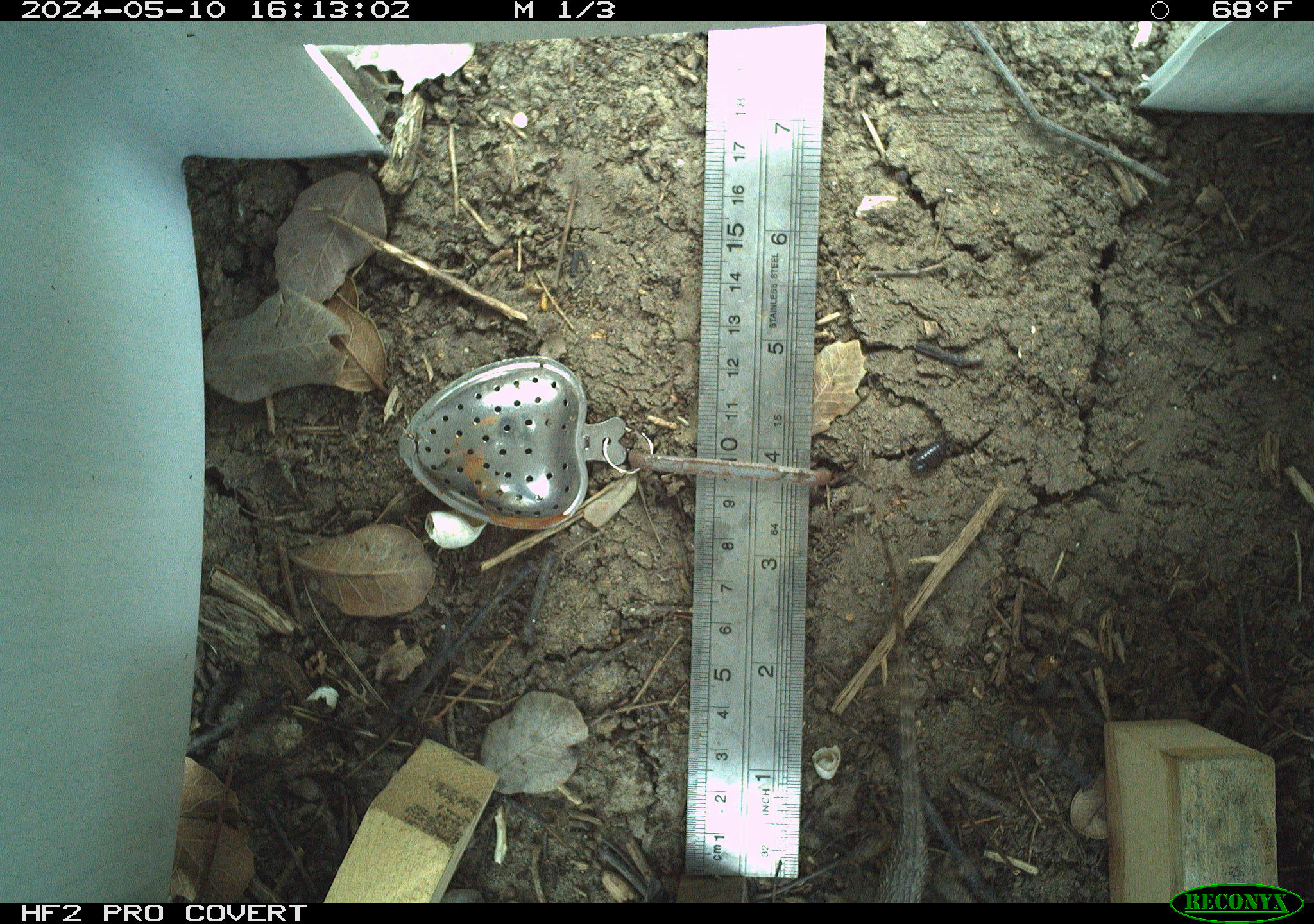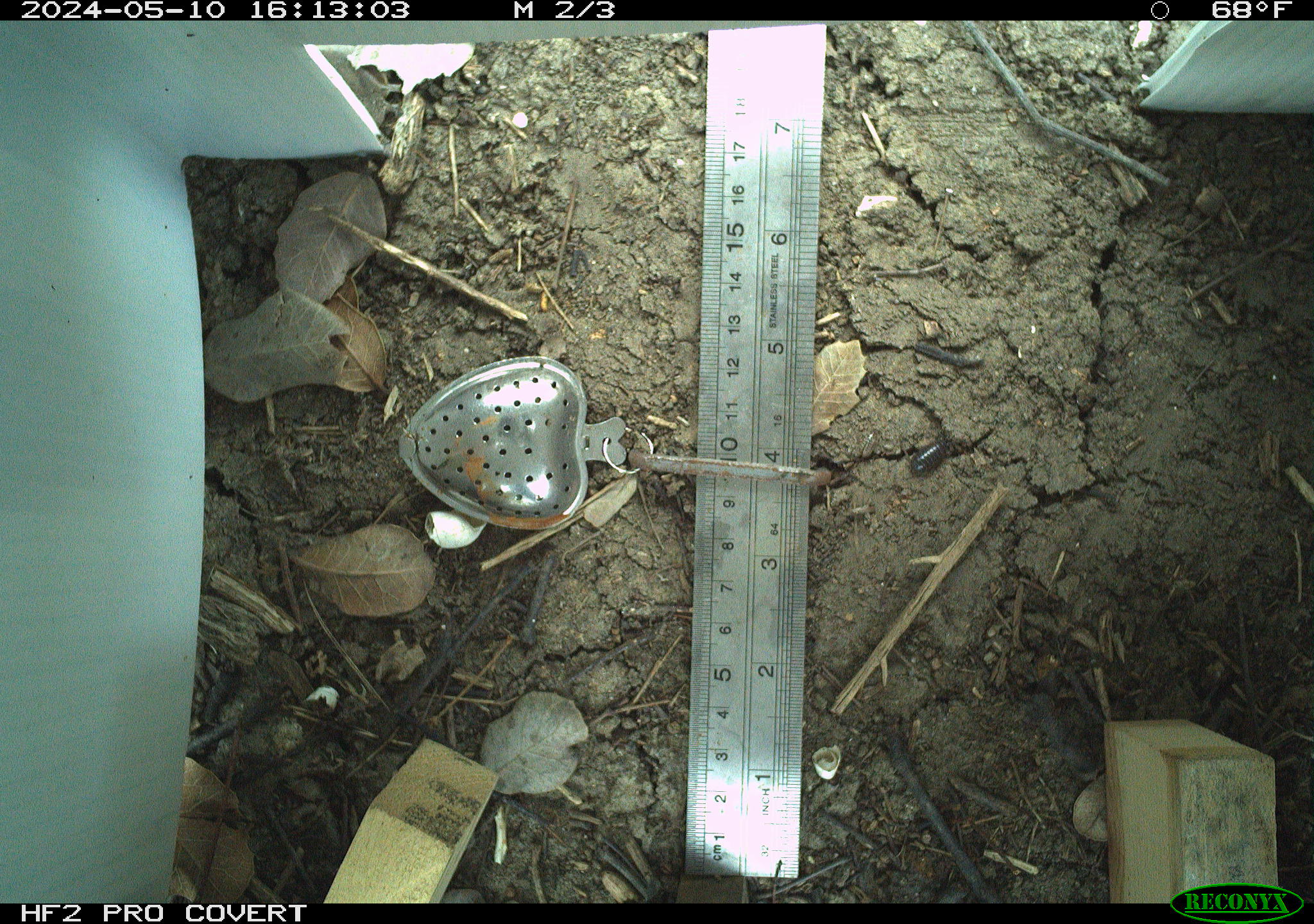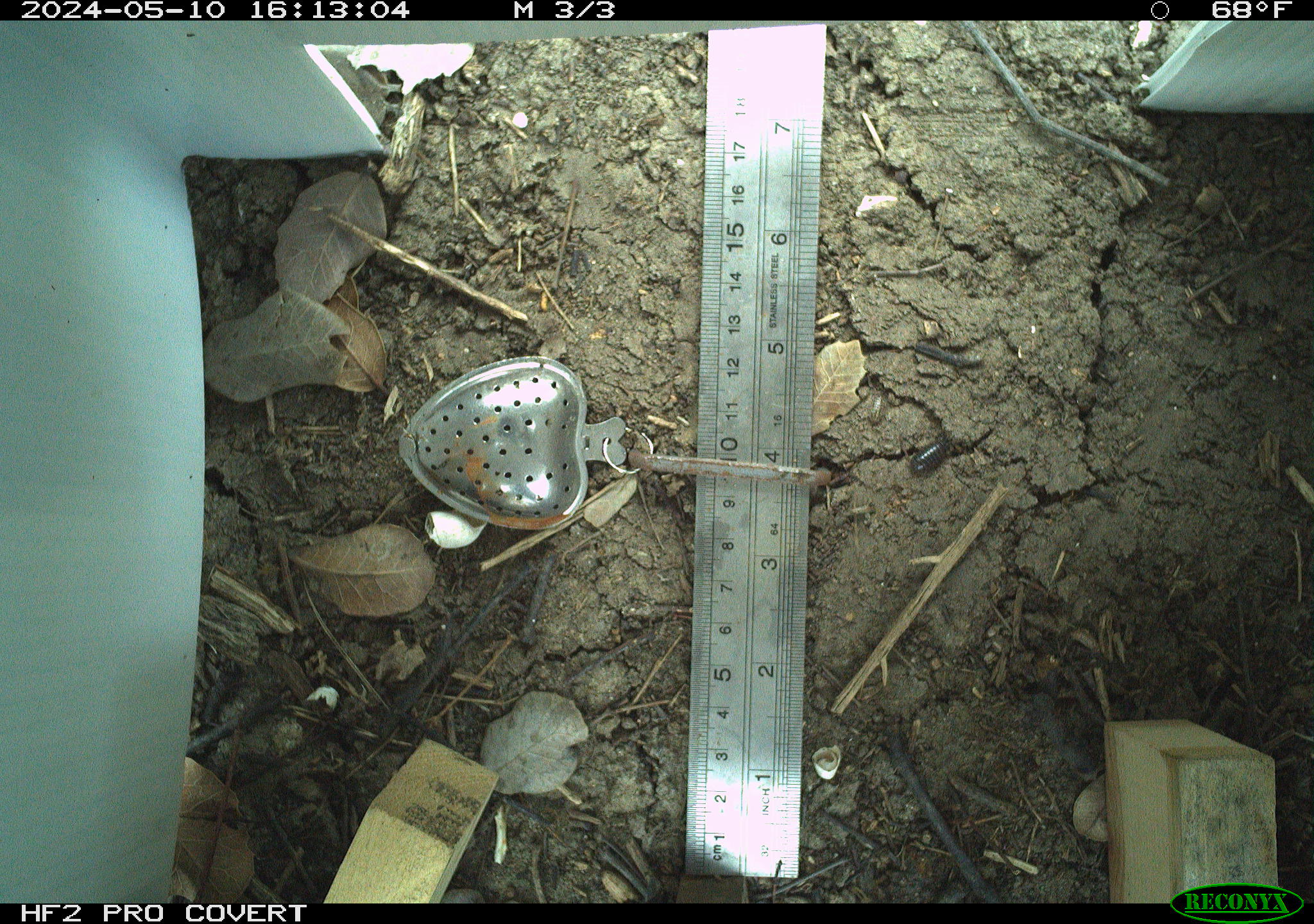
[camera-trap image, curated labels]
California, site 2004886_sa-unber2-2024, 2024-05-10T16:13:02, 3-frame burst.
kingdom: Animalia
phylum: Chordata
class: Reptilia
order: Squamata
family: Phrynosomatidae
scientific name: Phrynosomatidae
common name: phrynosomatid lizards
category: phrynosomatidae family